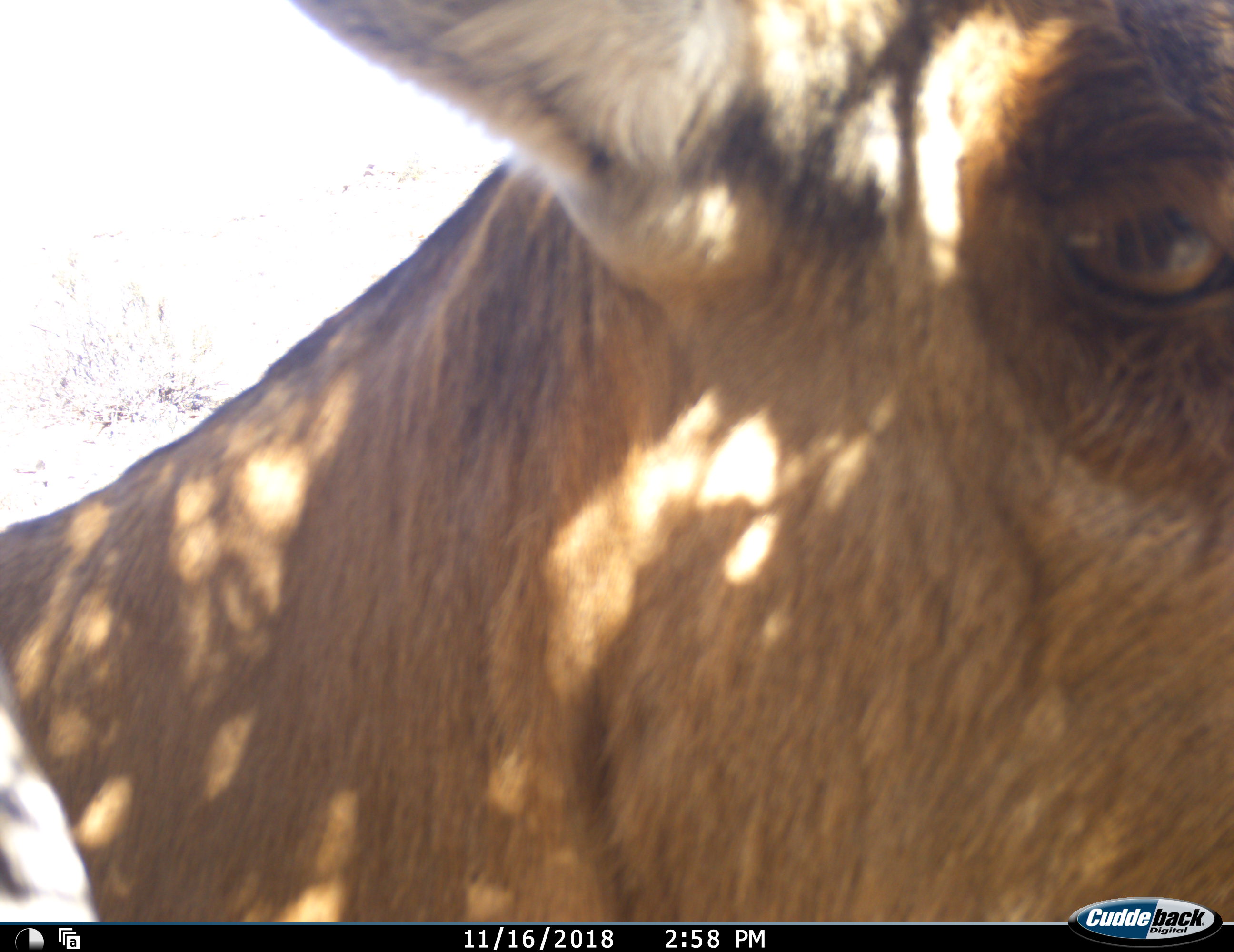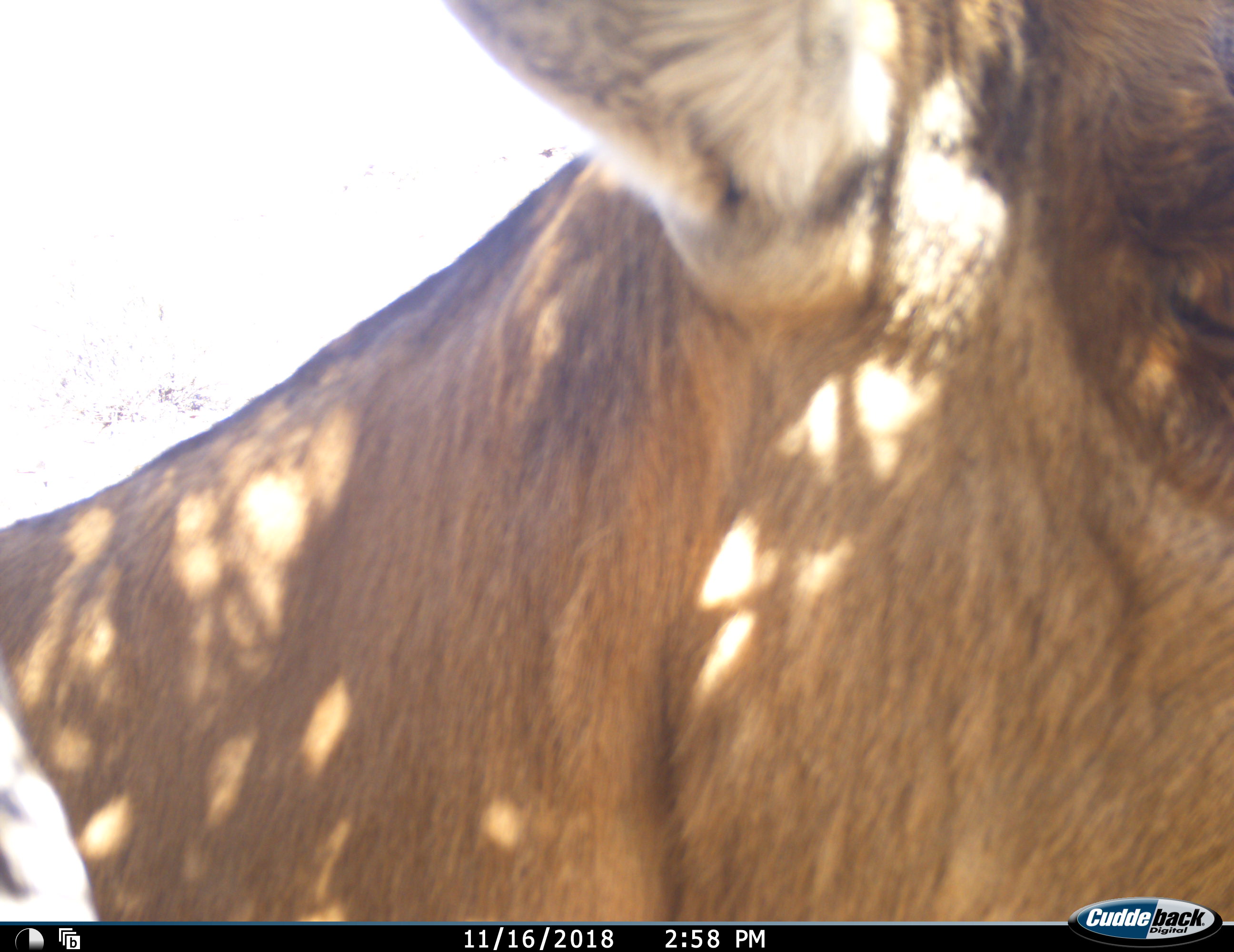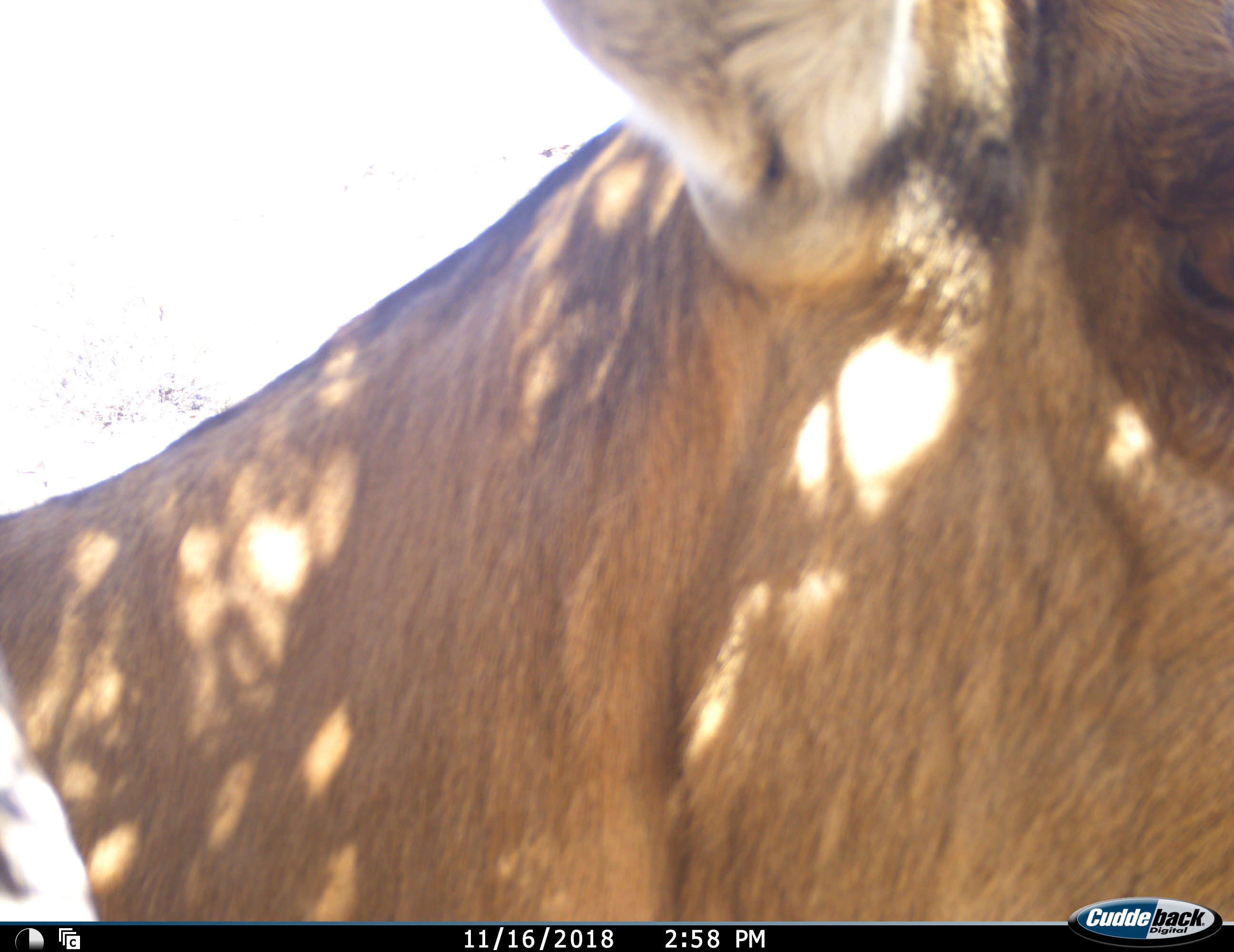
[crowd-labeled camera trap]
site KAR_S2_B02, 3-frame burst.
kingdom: Animalia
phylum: Chordata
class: Mammalia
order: Artiodactyla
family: Bovidae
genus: Alcelaphus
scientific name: Alcelaphus buselaphus caama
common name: red hartebeest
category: hartebeestred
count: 1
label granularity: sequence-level